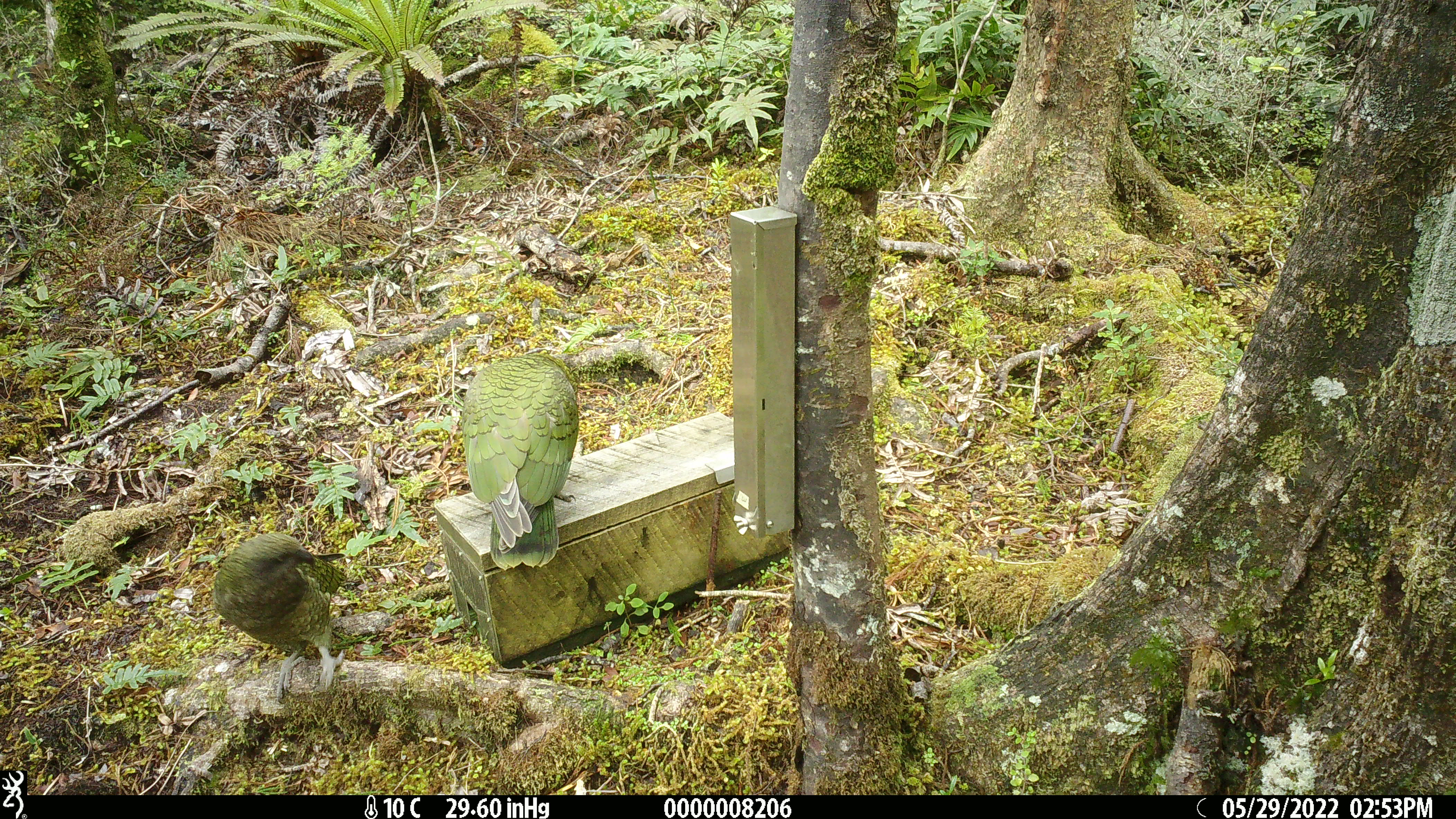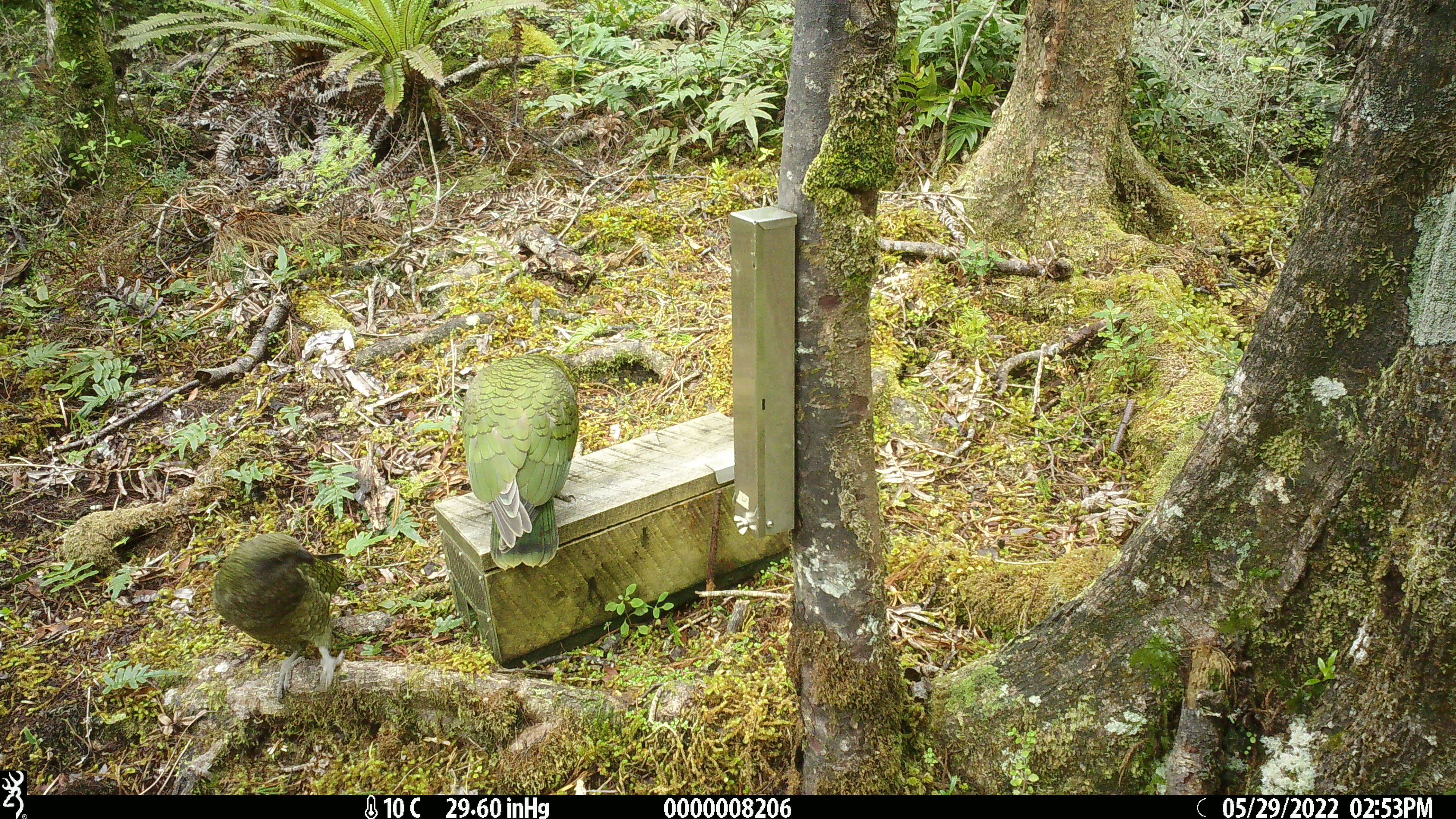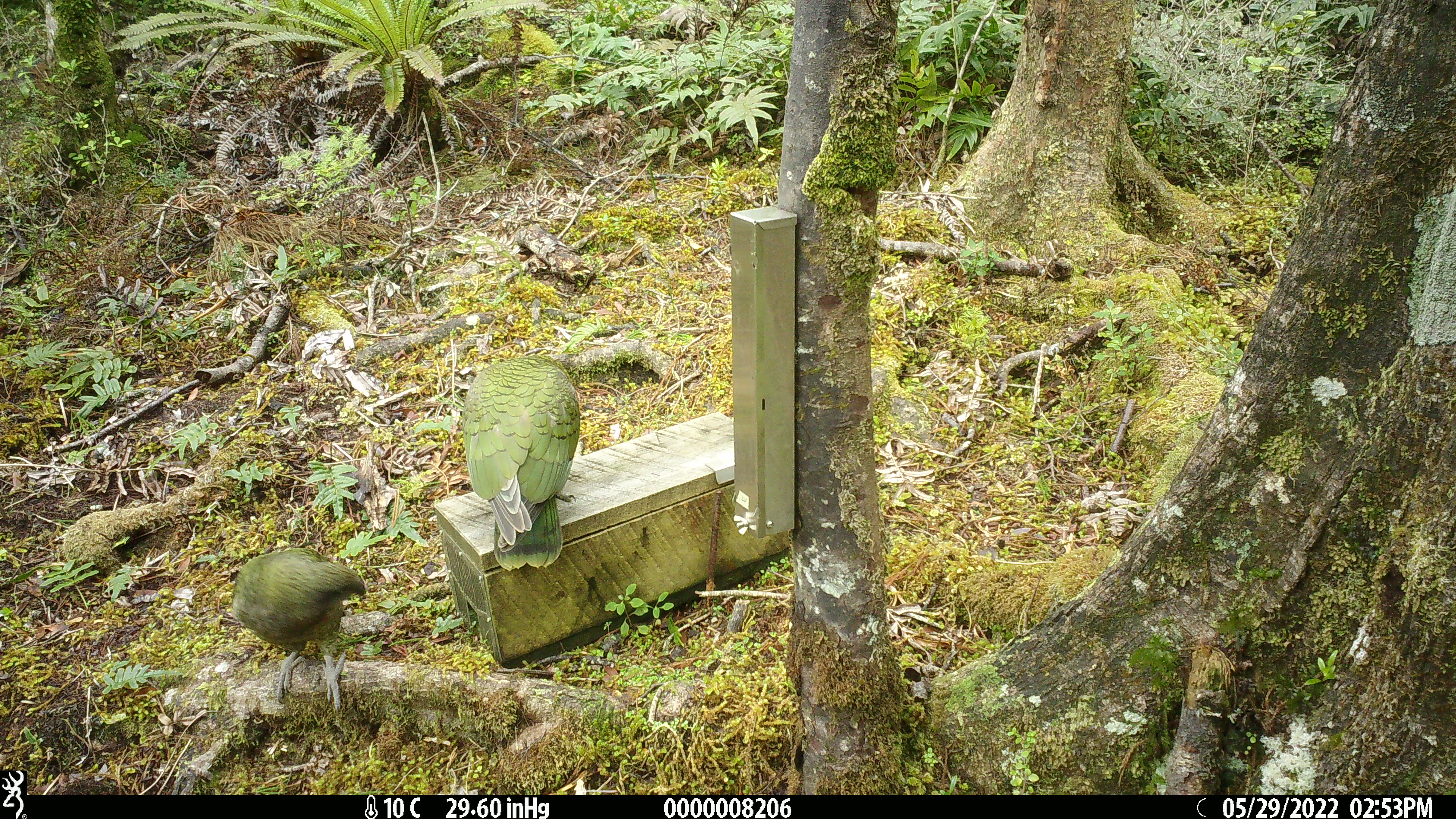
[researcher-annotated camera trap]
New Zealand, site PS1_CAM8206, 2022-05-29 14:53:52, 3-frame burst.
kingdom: Animalia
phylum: Chordata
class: Aves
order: Psittaciformes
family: Strigopidae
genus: Nestor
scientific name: Nestor notabilis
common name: kea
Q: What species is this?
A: Kea (Nestor notabilis).